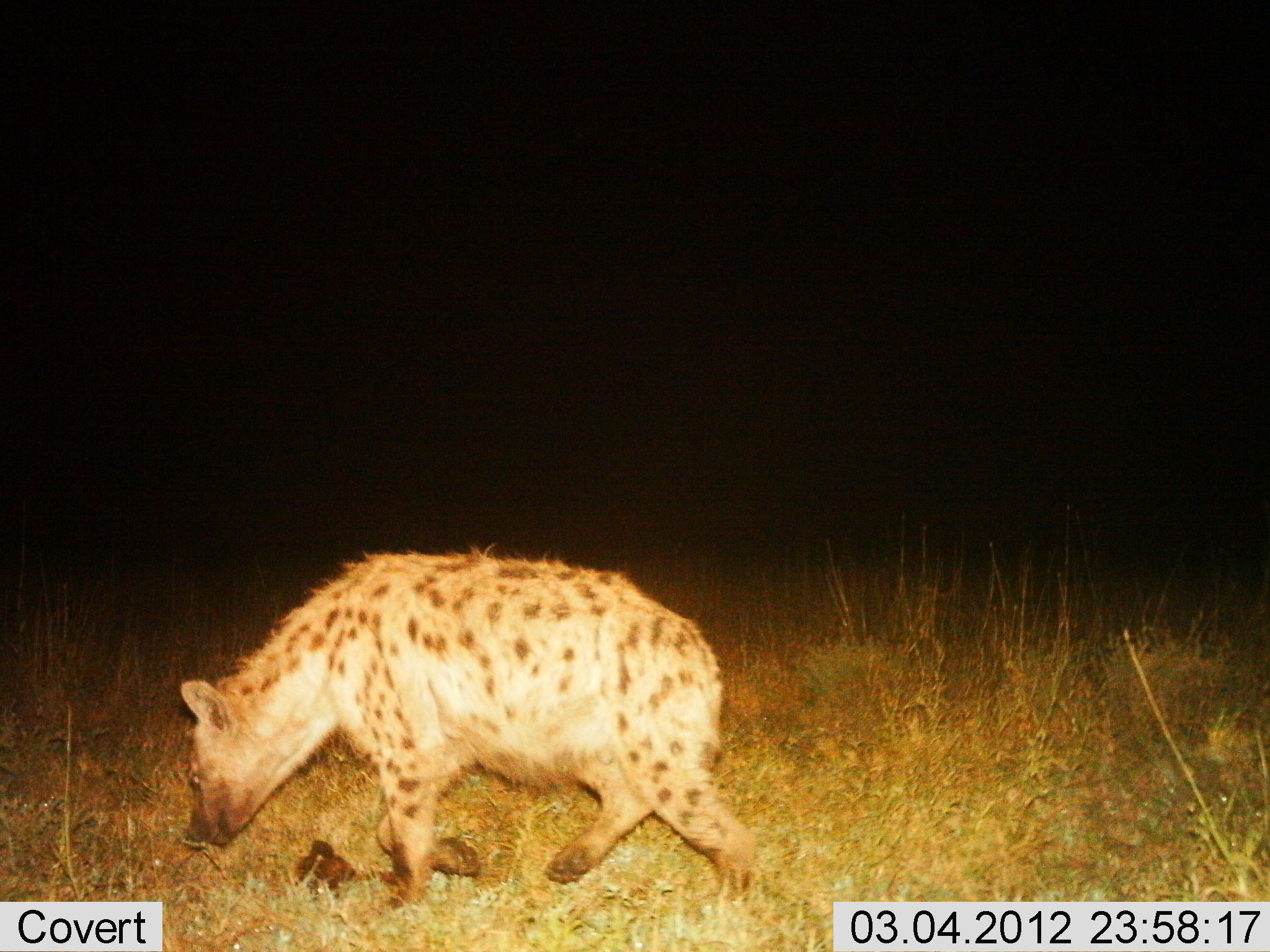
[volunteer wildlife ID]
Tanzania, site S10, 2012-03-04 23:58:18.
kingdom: Animalia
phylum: Chordata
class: Mammalia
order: Carnivora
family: Hyaenidae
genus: Crocuta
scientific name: Crocuta crocuta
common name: spotted hyena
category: hyenaspotted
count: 1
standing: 10%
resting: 0%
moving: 95%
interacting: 0%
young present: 0%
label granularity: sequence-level